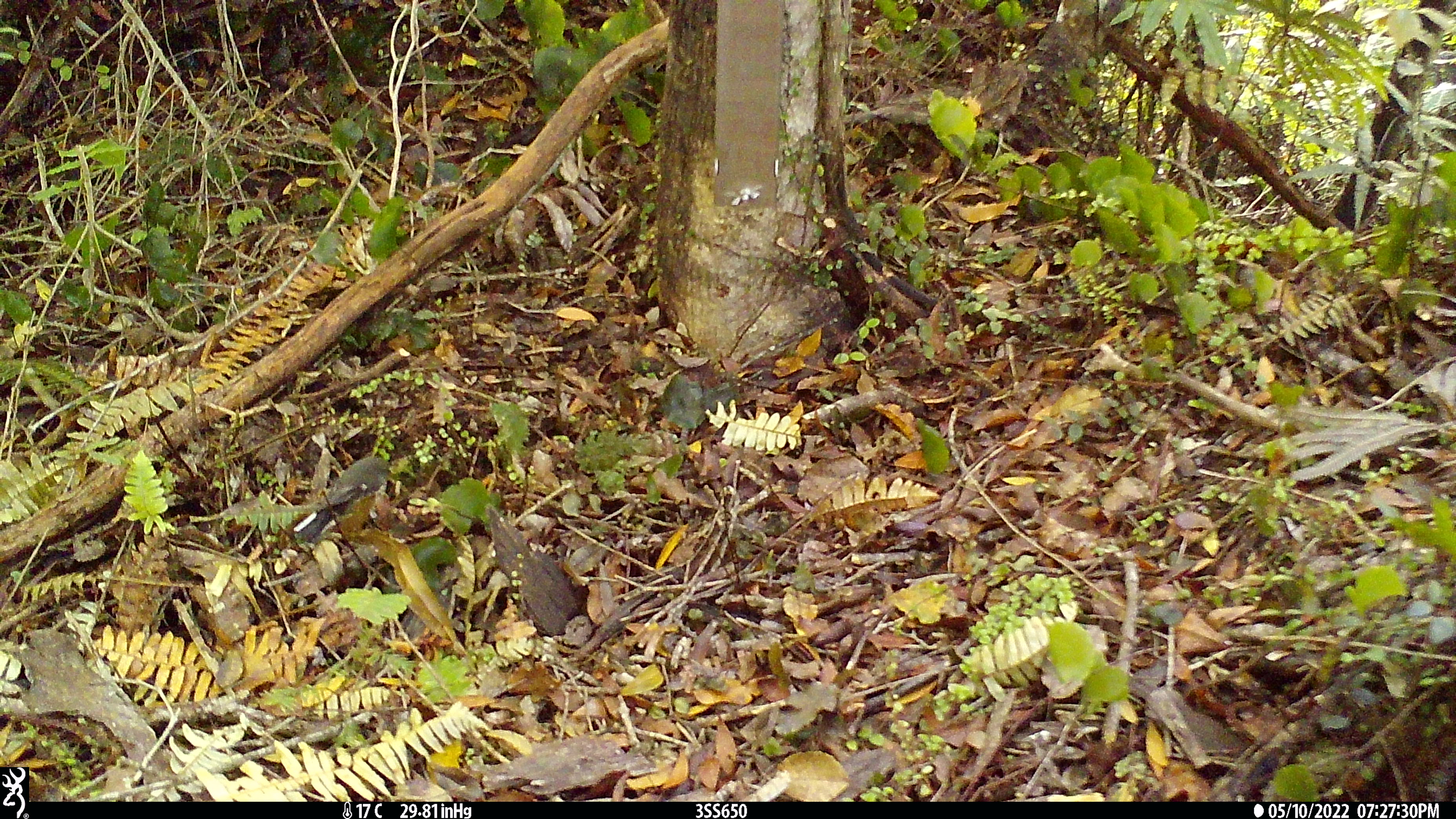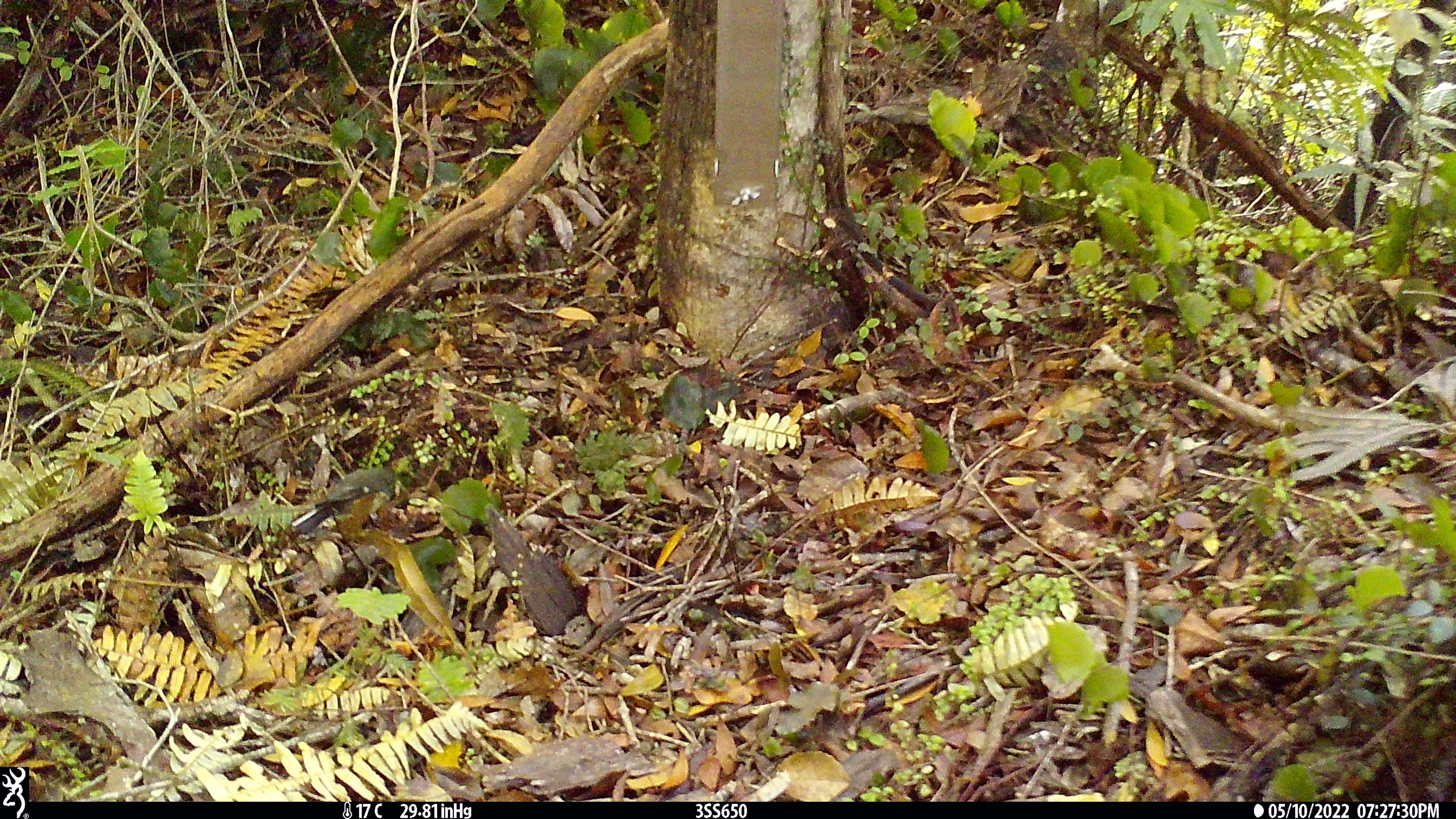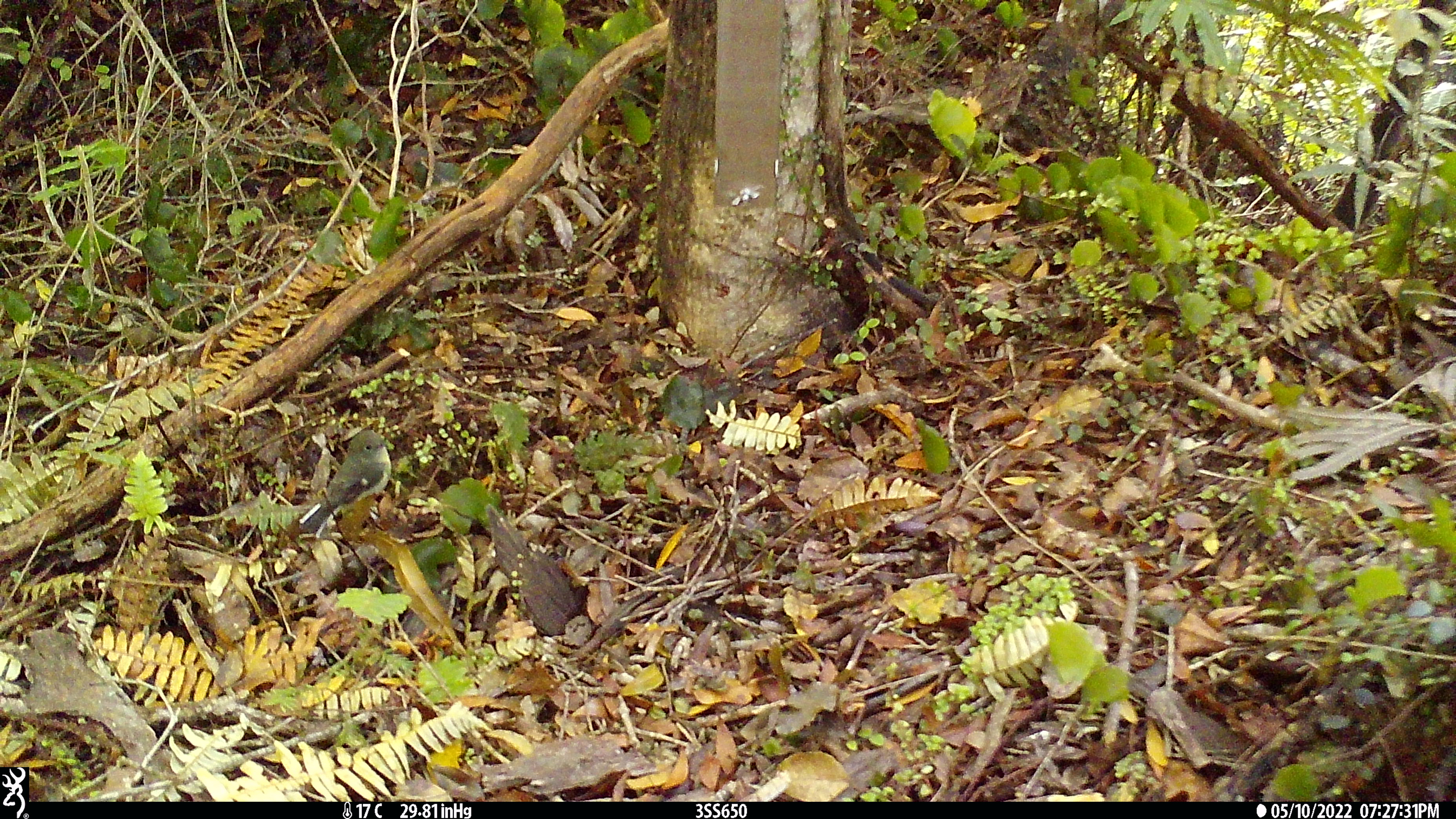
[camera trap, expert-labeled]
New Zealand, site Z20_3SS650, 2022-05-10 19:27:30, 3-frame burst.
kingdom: Animalia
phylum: Chordata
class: Aves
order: Passeriformes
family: Petroicidae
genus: Petroica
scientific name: Petroica macrocephala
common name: tomtit